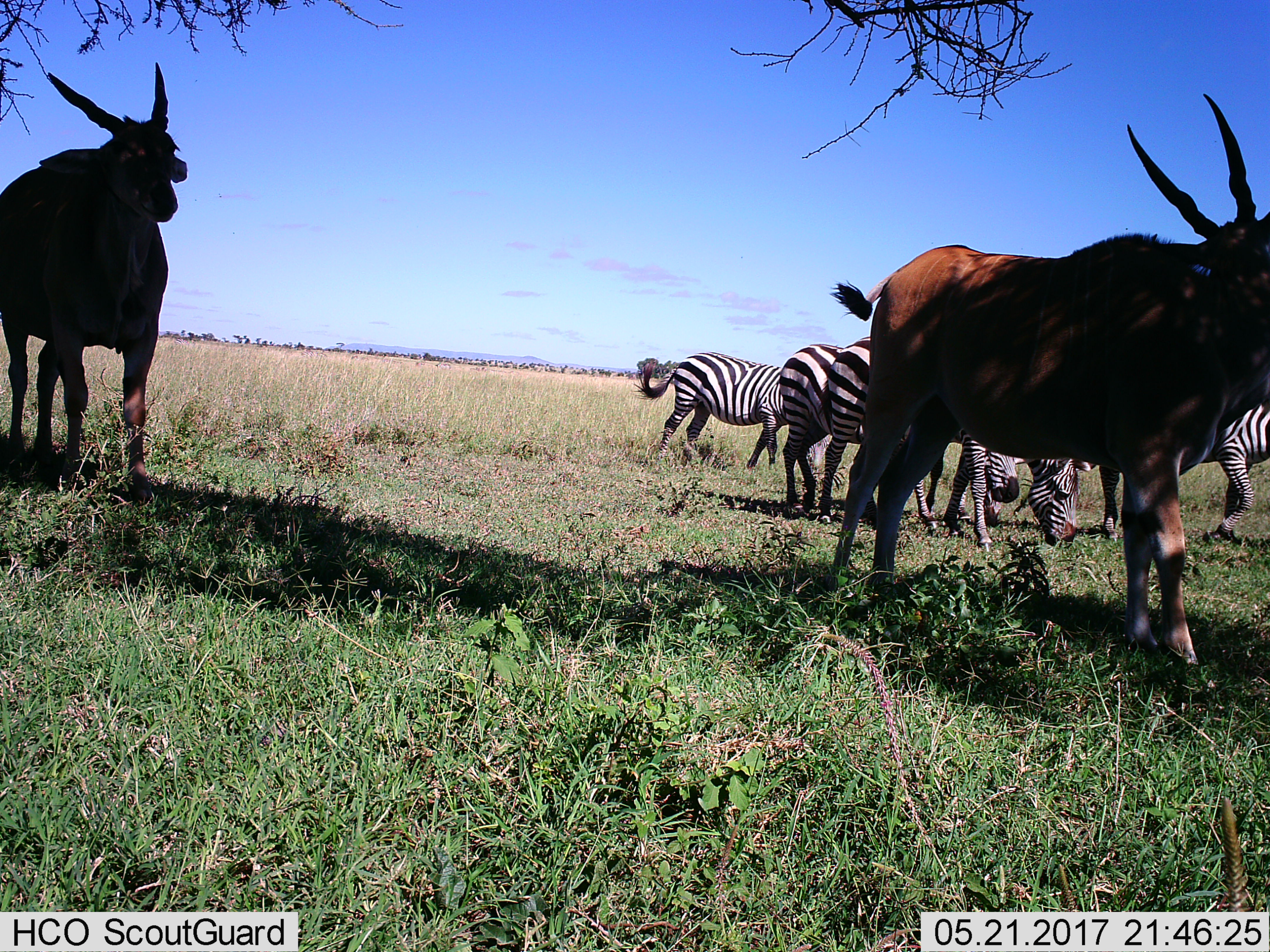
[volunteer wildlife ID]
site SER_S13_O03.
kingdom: Animalia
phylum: Chordata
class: Mammalia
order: Artiodactyla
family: Bovidae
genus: Tragelaphus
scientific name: Tragelaphus oryx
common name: eland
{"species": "eland (Tragelaphus oryx)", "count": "2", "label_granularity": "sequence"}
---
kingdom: Animalia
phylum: Chordata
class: Mammalia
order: Perissodactyla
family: Equidae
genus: Equus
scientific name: Equus quagga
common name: plains zebra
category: zebraplains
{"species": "zebraplains (plains zebra) (Equus quagga)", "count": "4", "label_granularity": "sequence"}